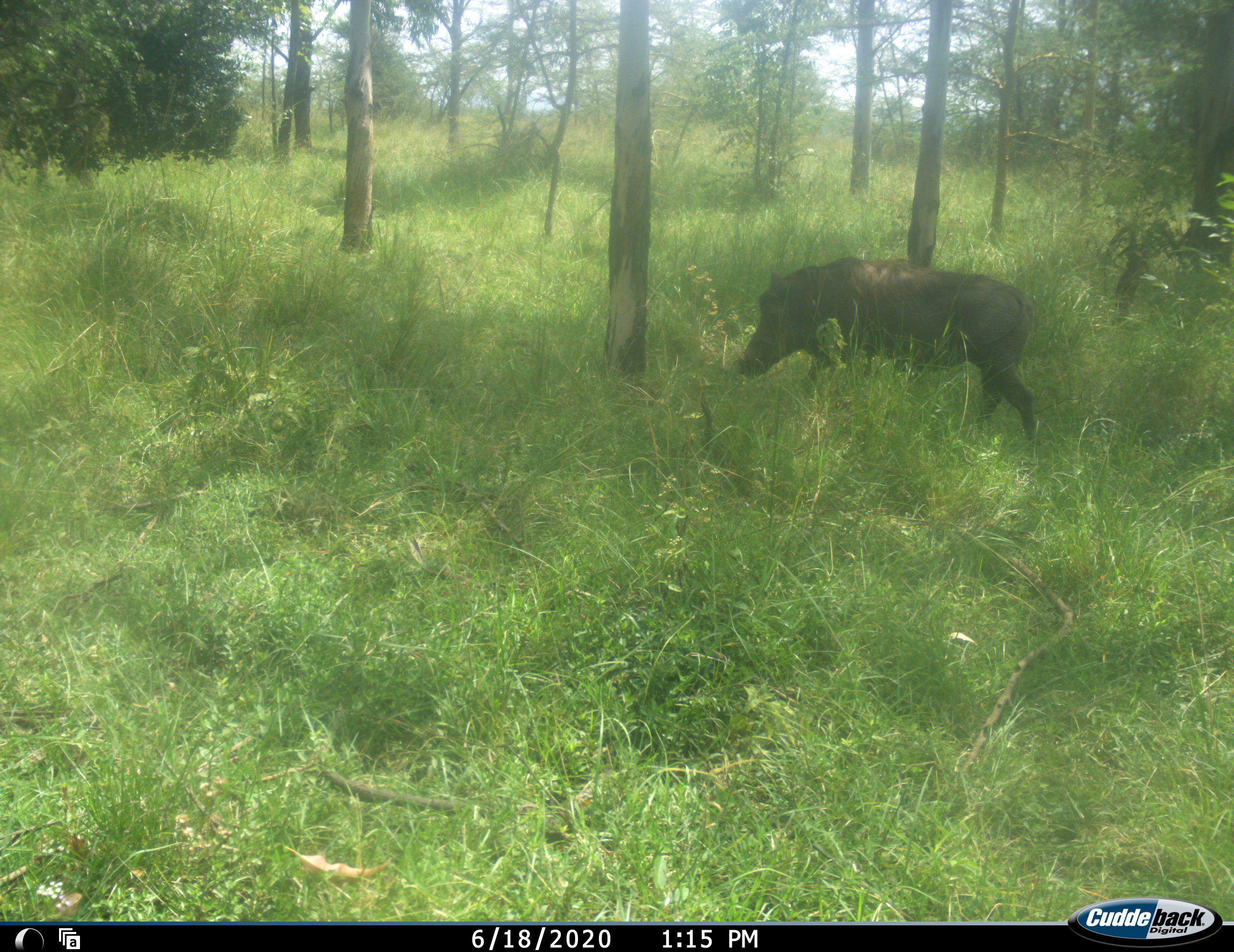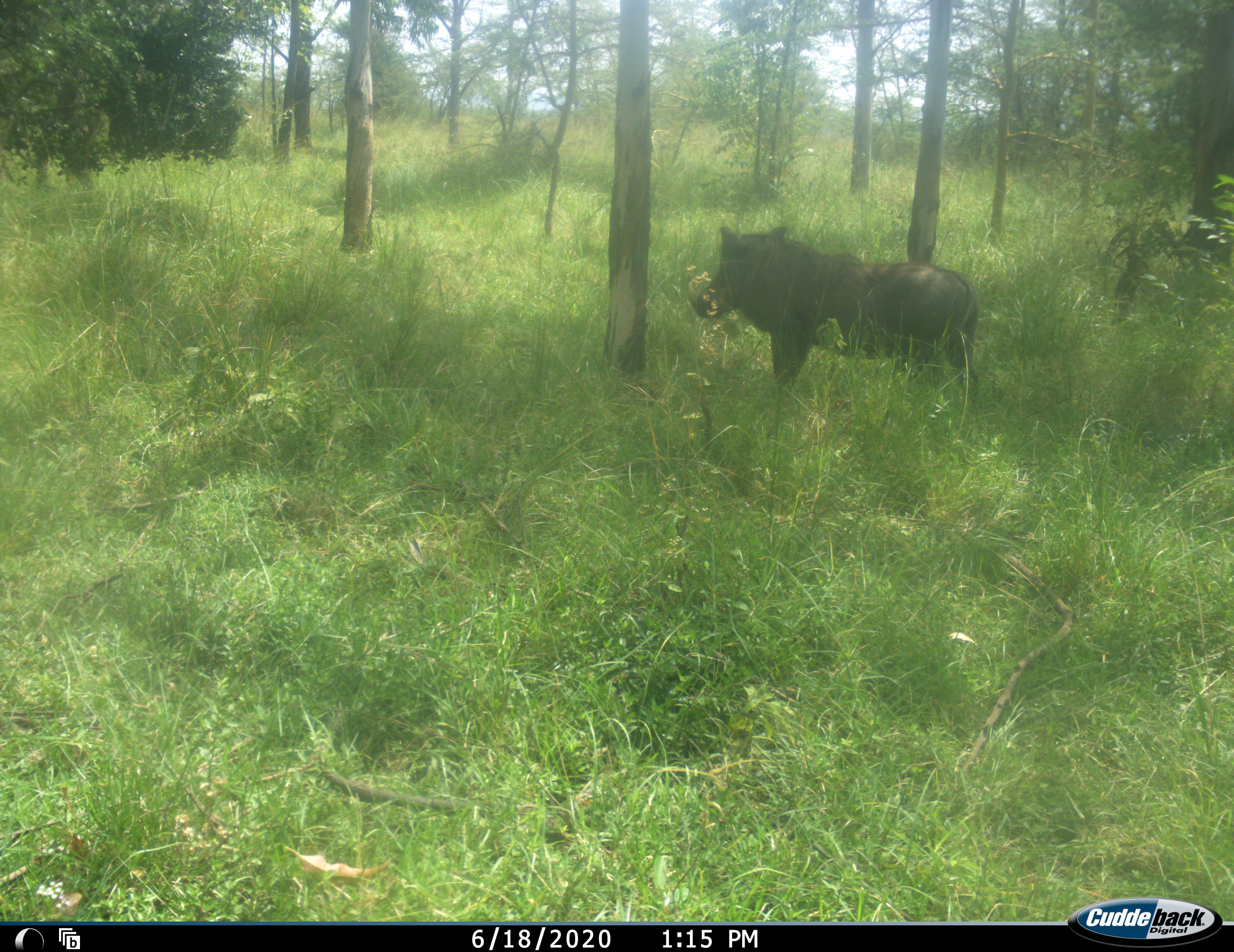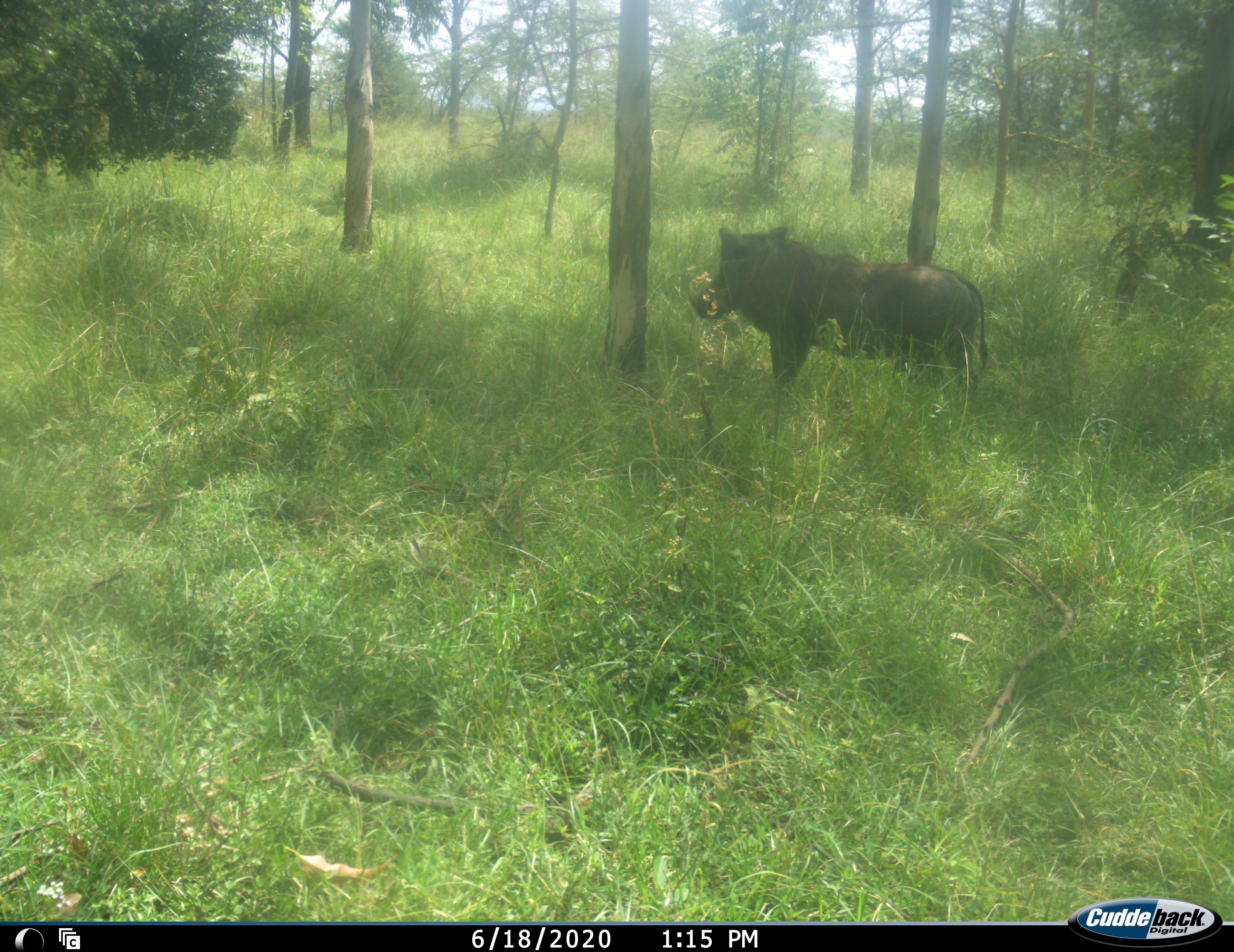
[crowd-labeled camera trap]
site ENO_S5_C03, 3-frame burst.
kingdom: Animalia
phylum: Chordata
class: Mammalia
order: Artiodactyla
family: Suidae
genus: Phacochoerus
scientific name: Phacochoerus africanus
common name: warthog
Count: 1.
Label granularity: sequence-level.